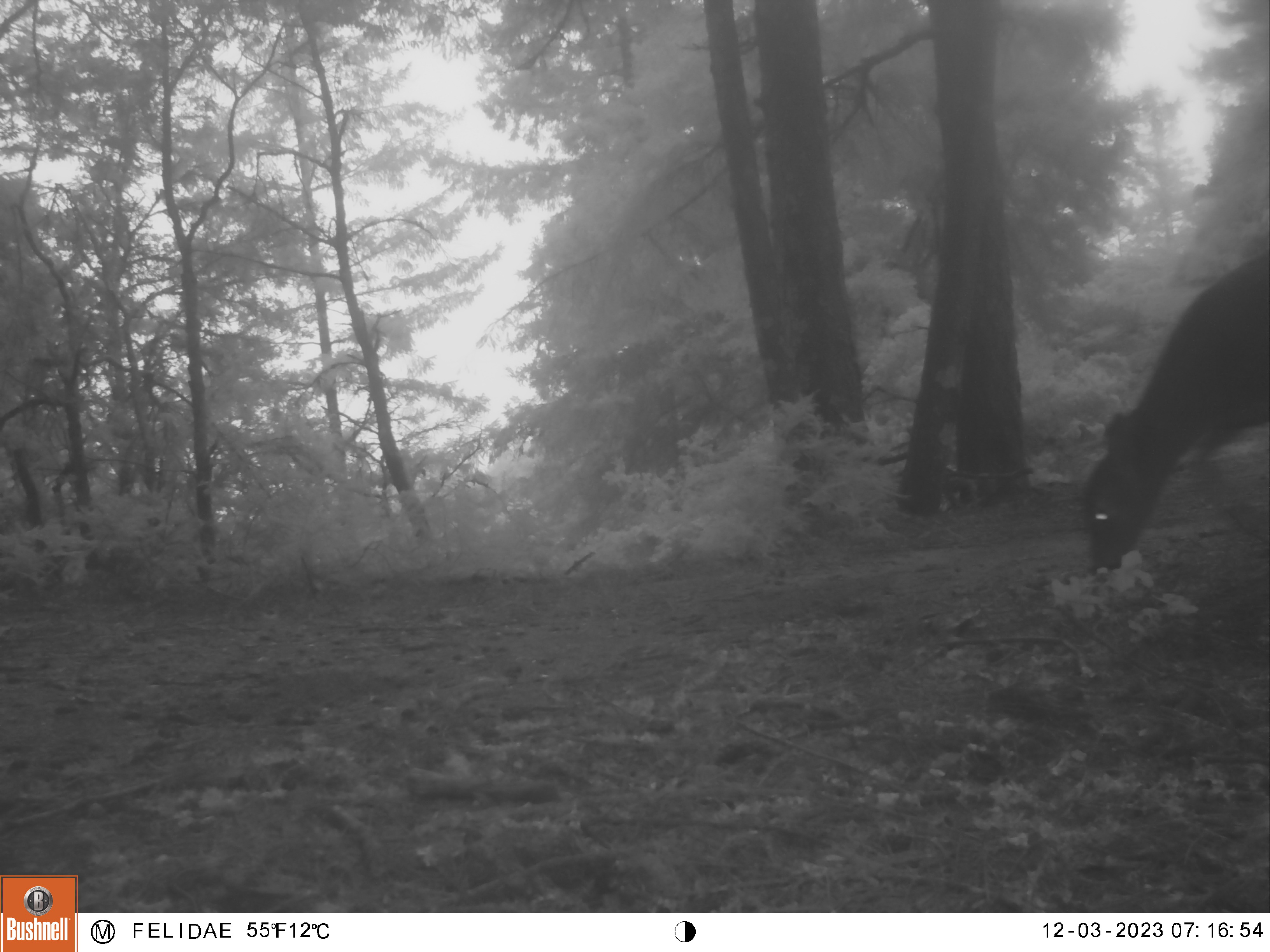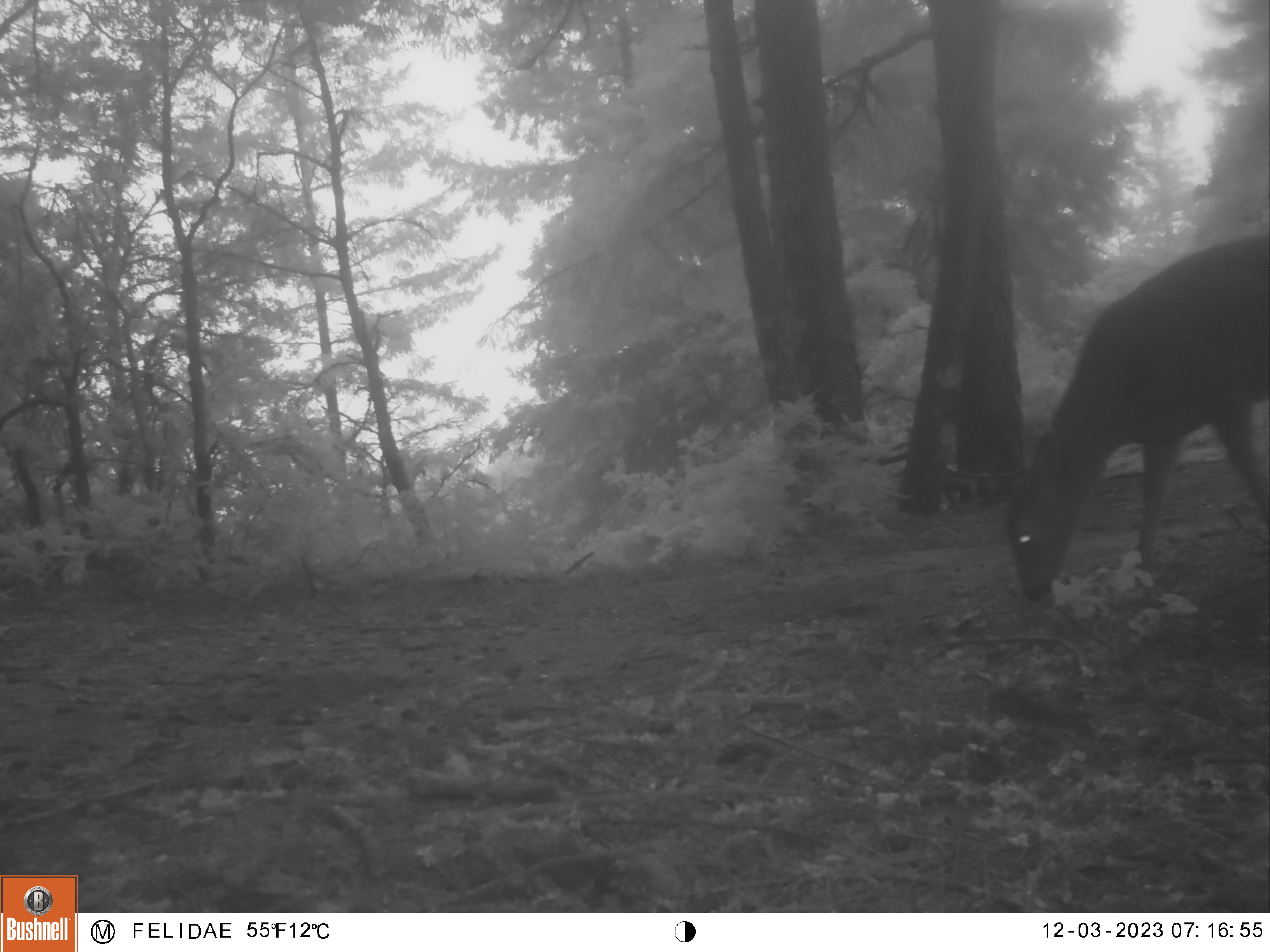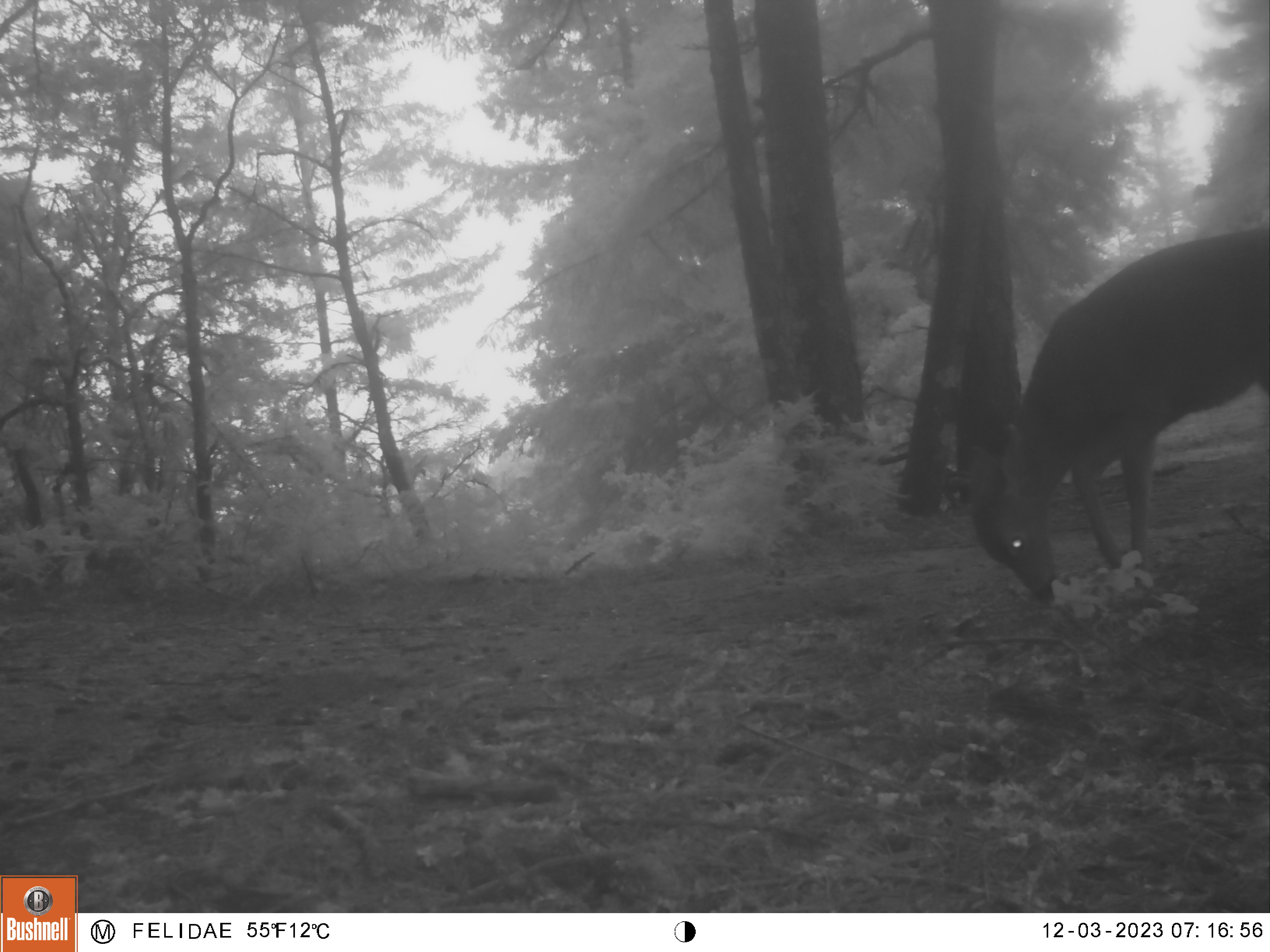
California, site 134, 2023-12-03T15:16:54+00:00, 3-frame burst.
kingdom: Animalia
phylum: Chordata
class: Mammalia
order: Artiodactyla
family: Cervidae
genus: Odocoileus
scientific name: Odocoileus hemionus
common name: mule deer